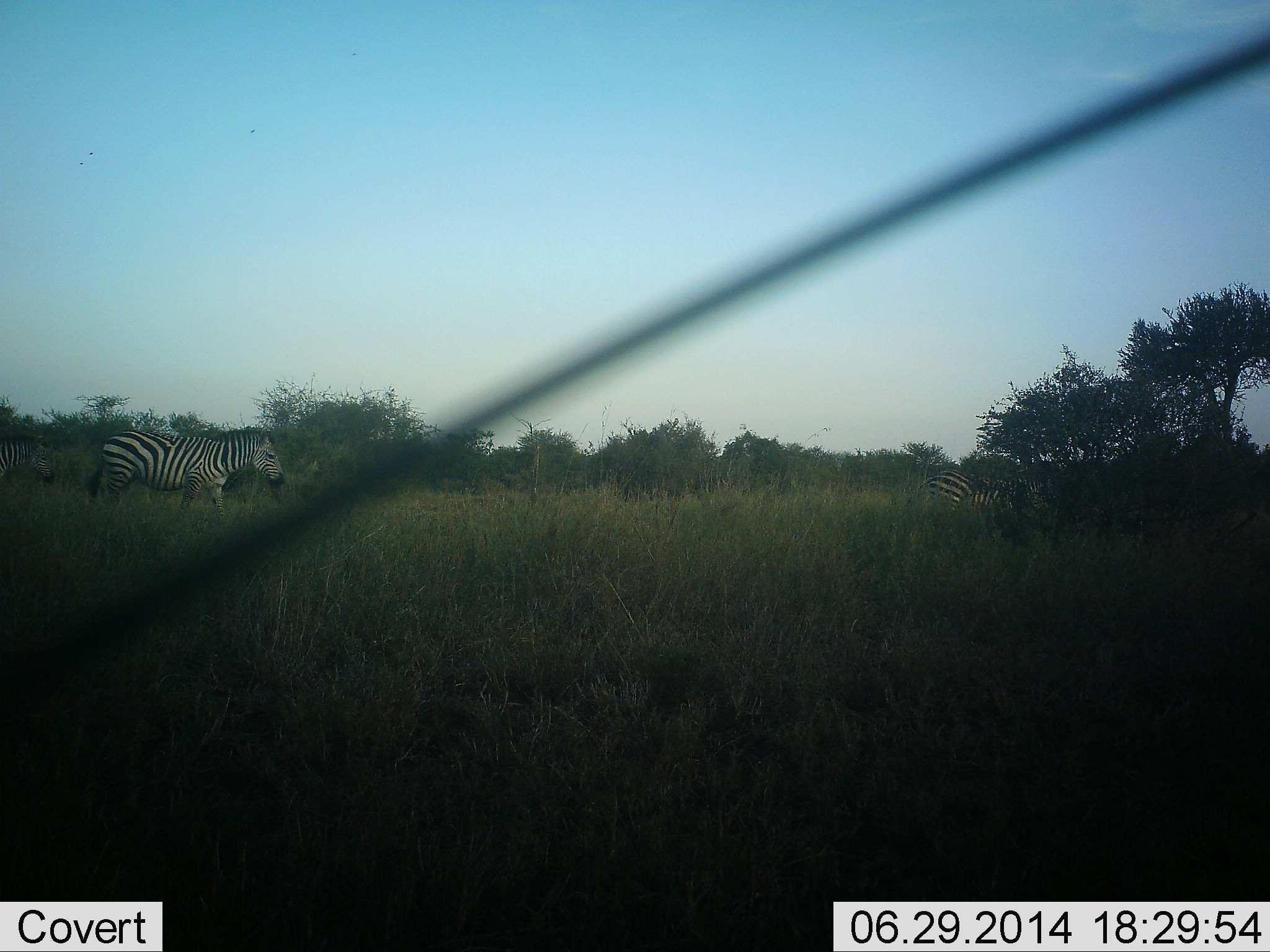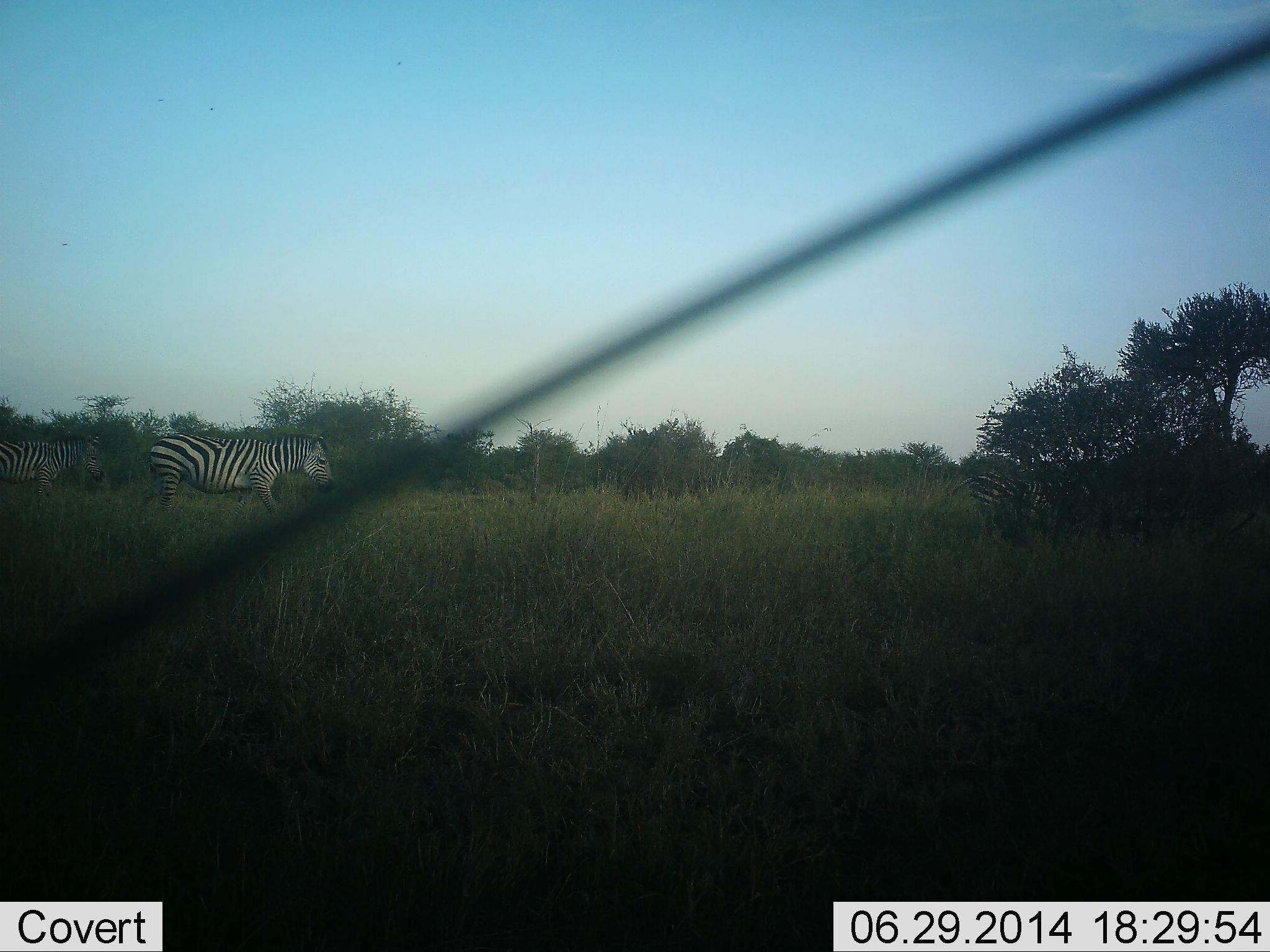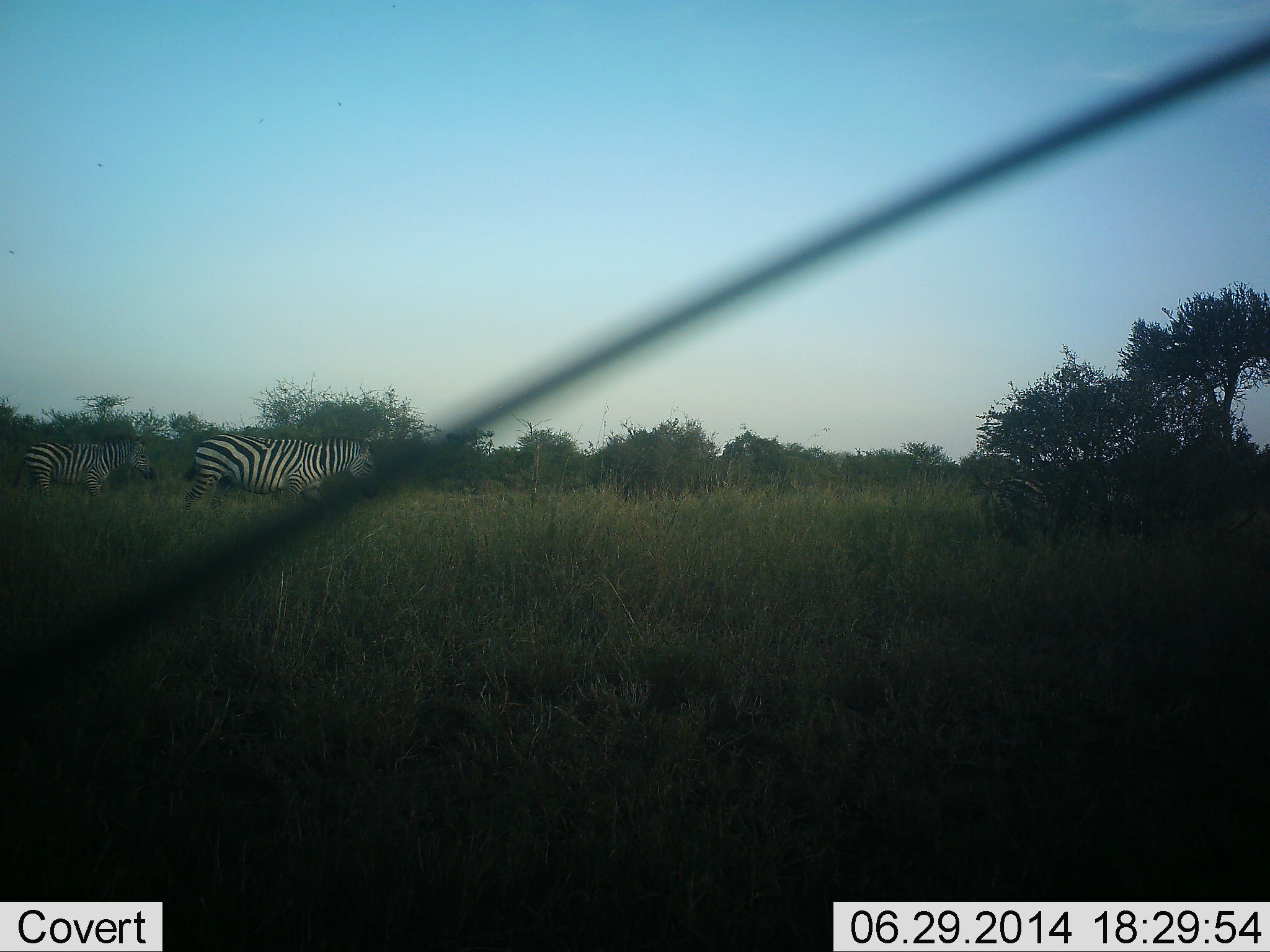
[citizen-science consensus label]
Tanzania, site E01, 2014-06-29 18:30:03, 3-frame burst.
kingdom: Animalia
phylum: Chordata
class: Mammalia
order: Perissodactyla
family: Equidae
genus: Equus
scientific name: Equus quagga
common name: plains zebra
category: zebra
Zebra (plains zebra) (Equus quagga), count 3. Behavior (volunteer vote fractions): standing 0%, resting 0%, moving 90%, interacting 0%. Young present (vote fraction): 0%. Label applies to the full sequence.